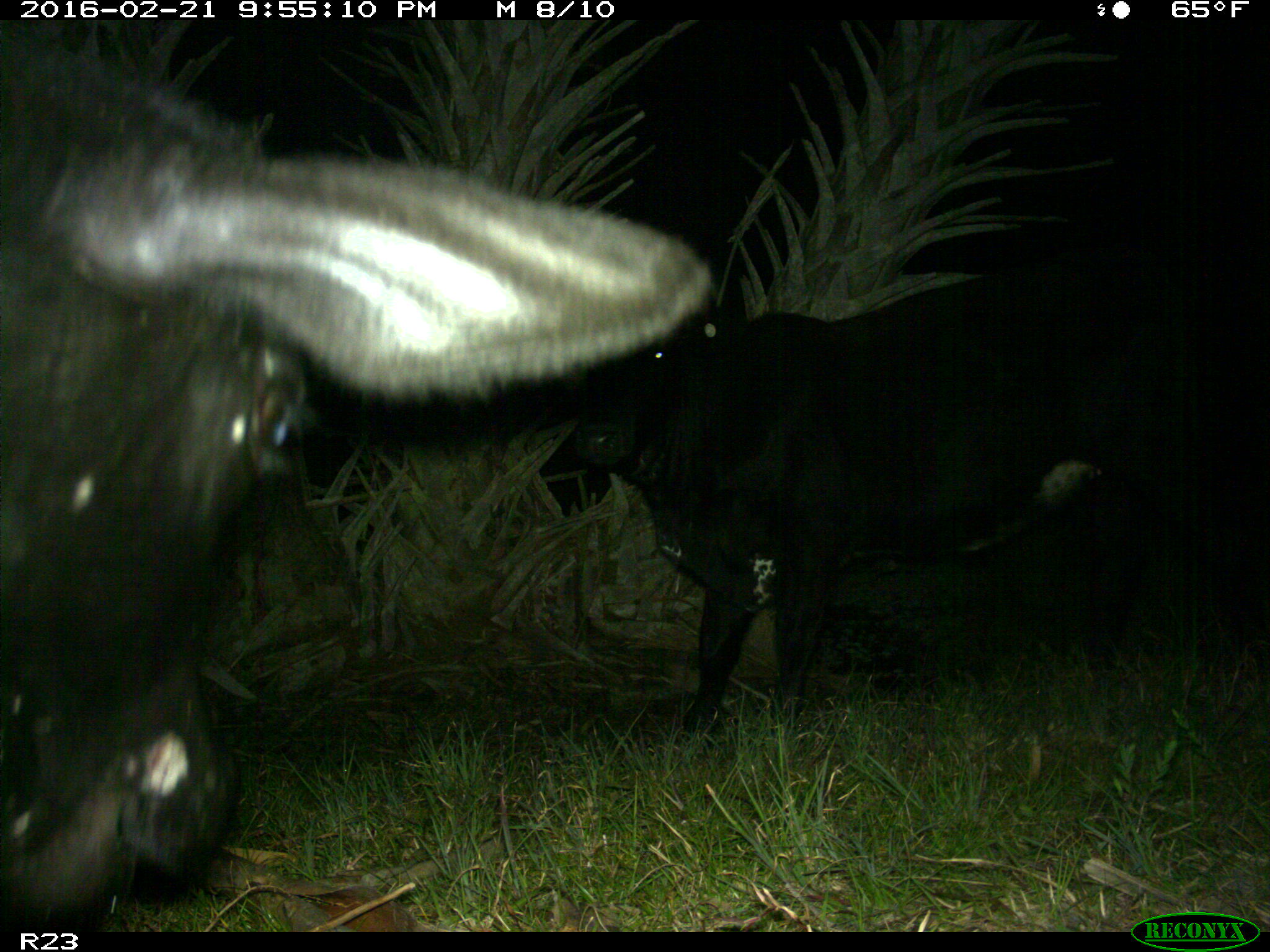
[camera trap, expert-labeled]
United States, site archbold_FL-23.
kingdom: Animalia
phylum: Chordata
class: Mammalia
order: Artiodactyla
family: Bovidae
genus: Bos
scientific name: Bos taurus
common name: domestic cow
Bos taurus (domestic cow).